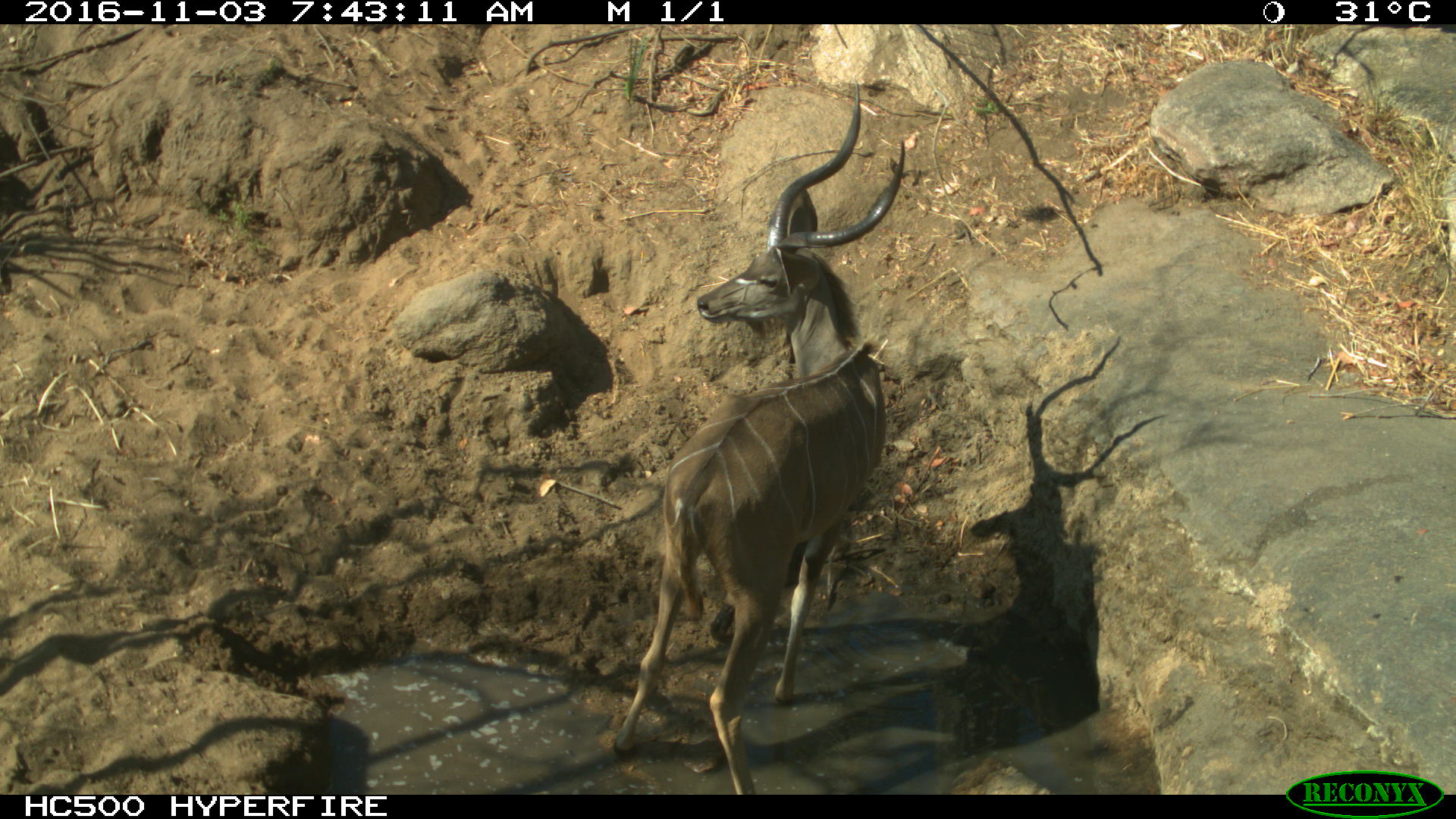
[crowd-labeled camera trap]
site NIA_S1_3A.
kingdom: Animalia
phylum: Chordata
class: Mammalia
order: Artiodactyla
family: Bovidae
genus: Tragelaphus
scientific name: Tragelaphus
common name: kudu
Kudu (Tragelaphus), count 1. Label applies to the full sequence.